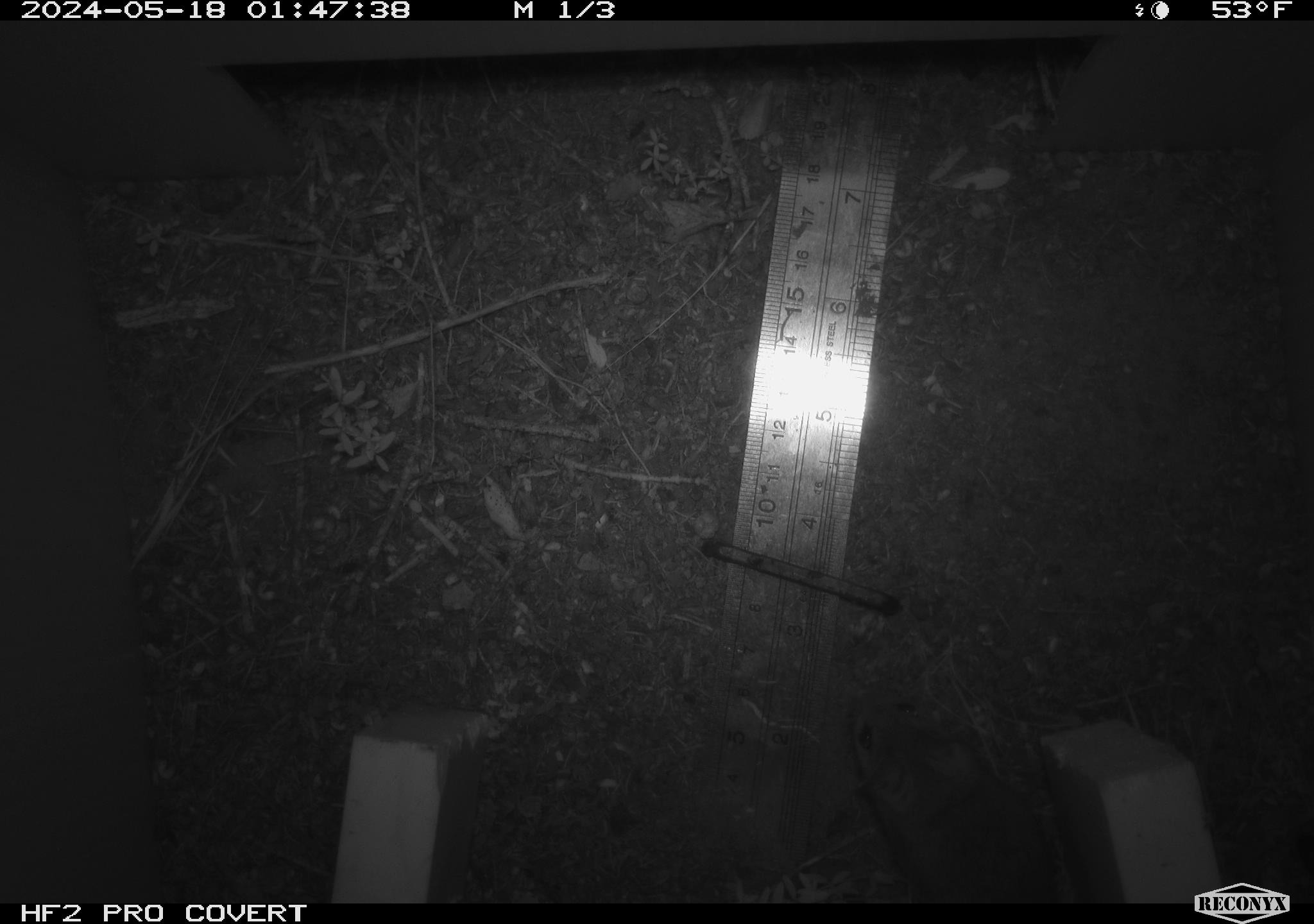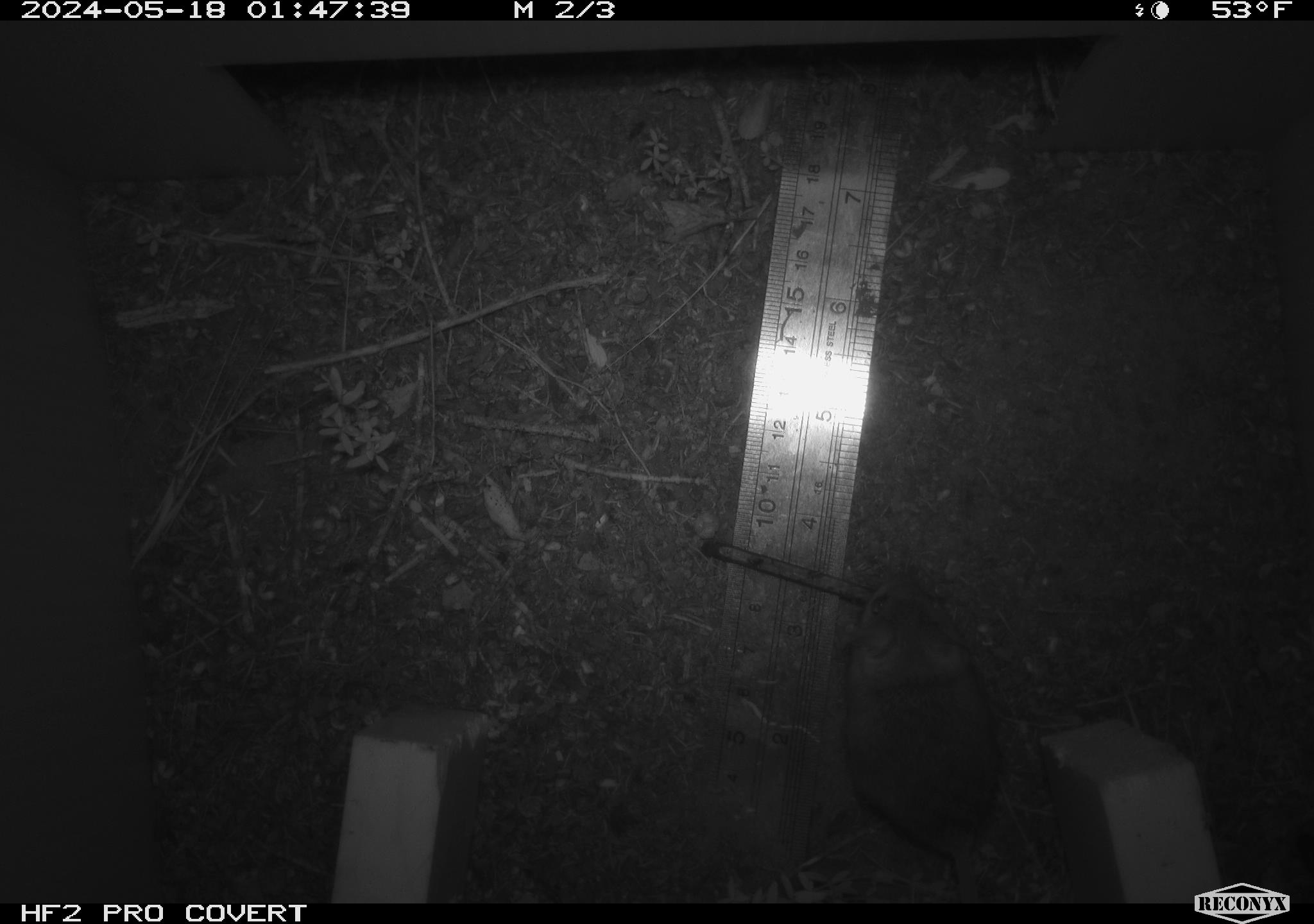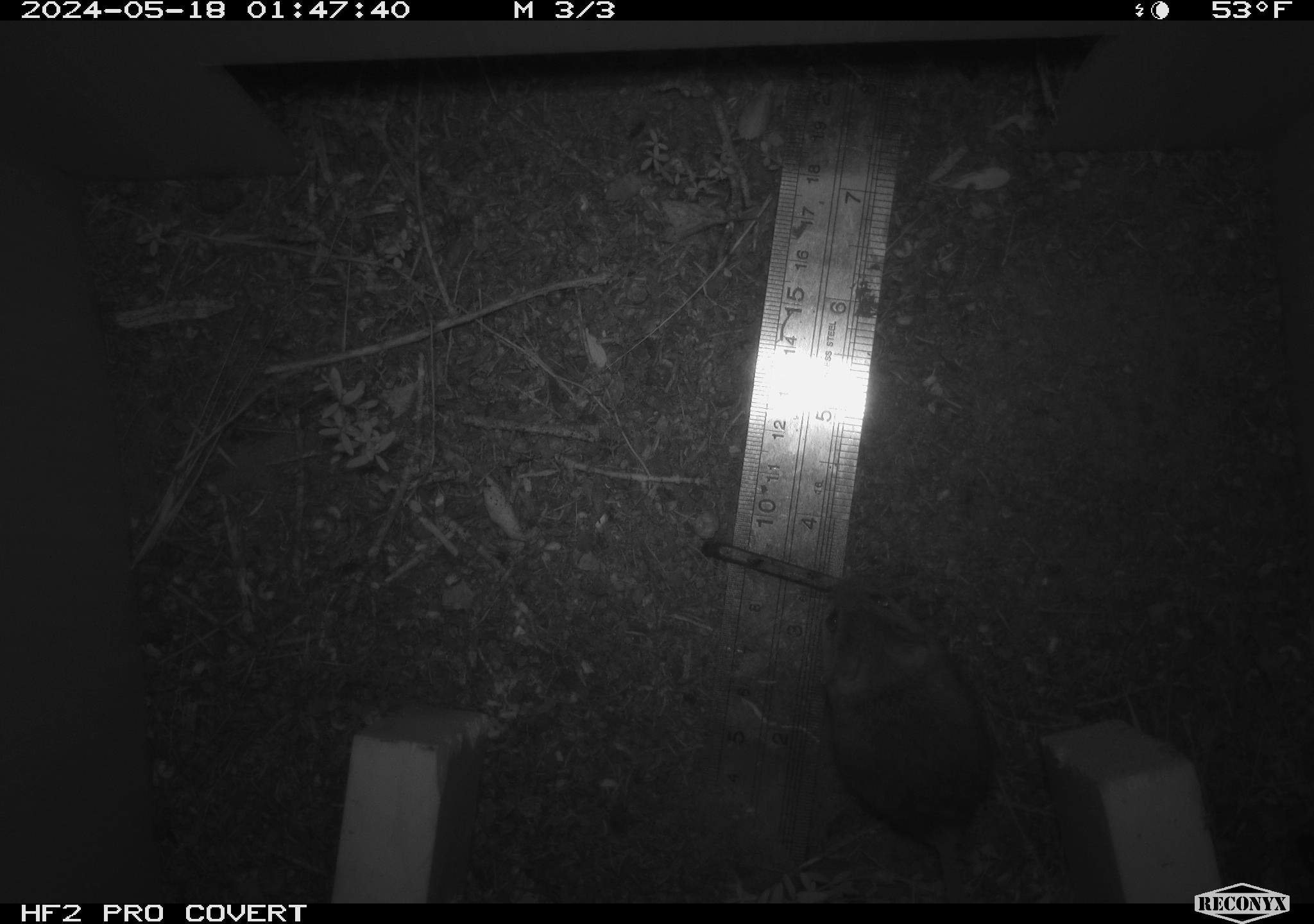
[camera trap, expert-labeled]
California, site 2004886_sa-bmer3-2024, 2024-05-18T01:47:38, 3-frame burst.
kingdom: Animalia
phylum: Chordata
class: Mammalia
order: Rodentia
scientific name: Rodentia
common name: mouse species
Mouse species (Rodentia).